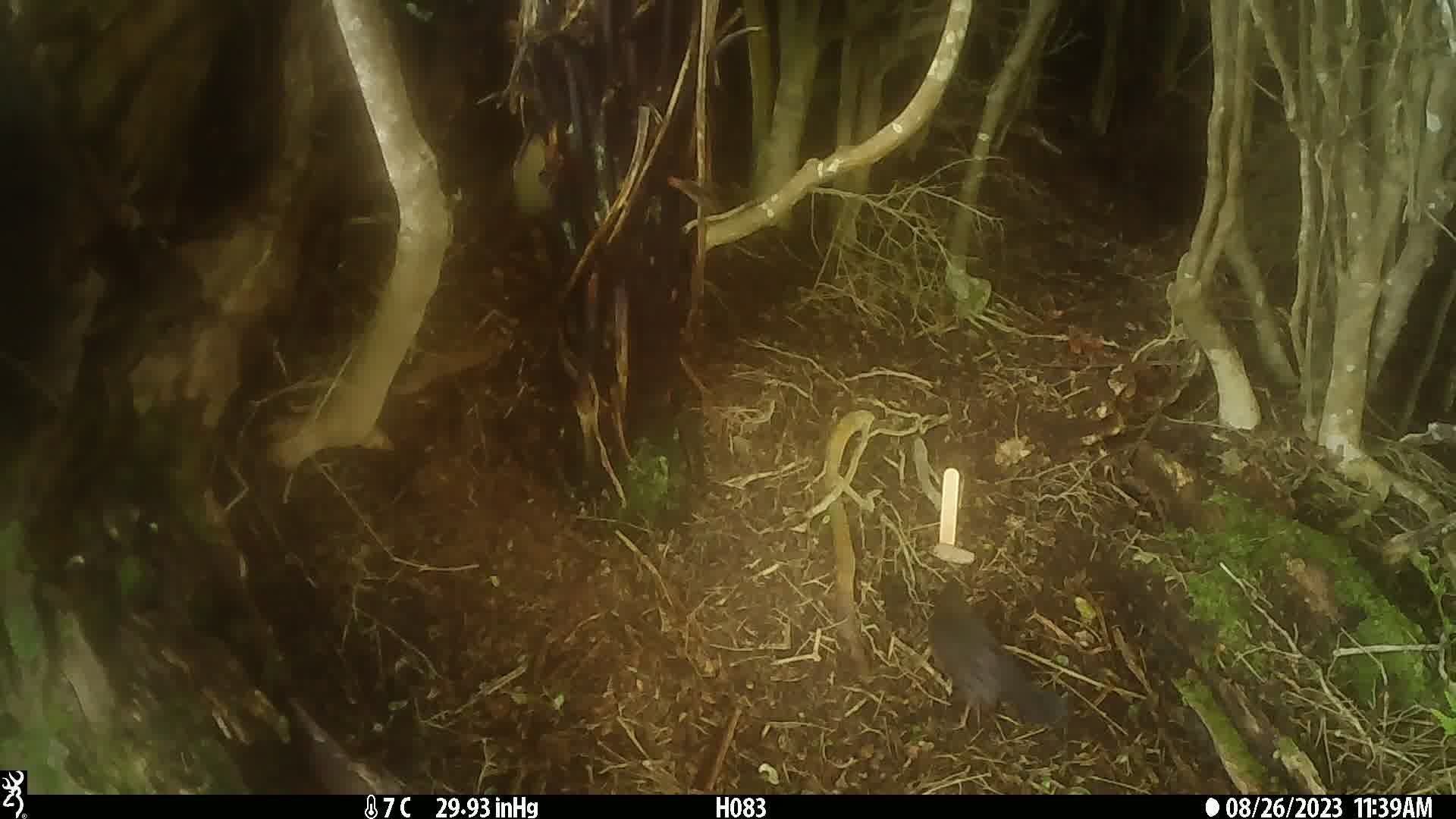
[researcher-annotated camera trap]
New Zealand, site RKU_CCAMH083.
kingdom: Animalia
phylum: Chordata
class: Aves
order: Passeriformes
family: Turdidae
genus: Turdus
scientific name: Turdus merula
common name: eurasian blackbird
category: blackbird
Blackbird (eurasian blackbird) (Turdus merula).